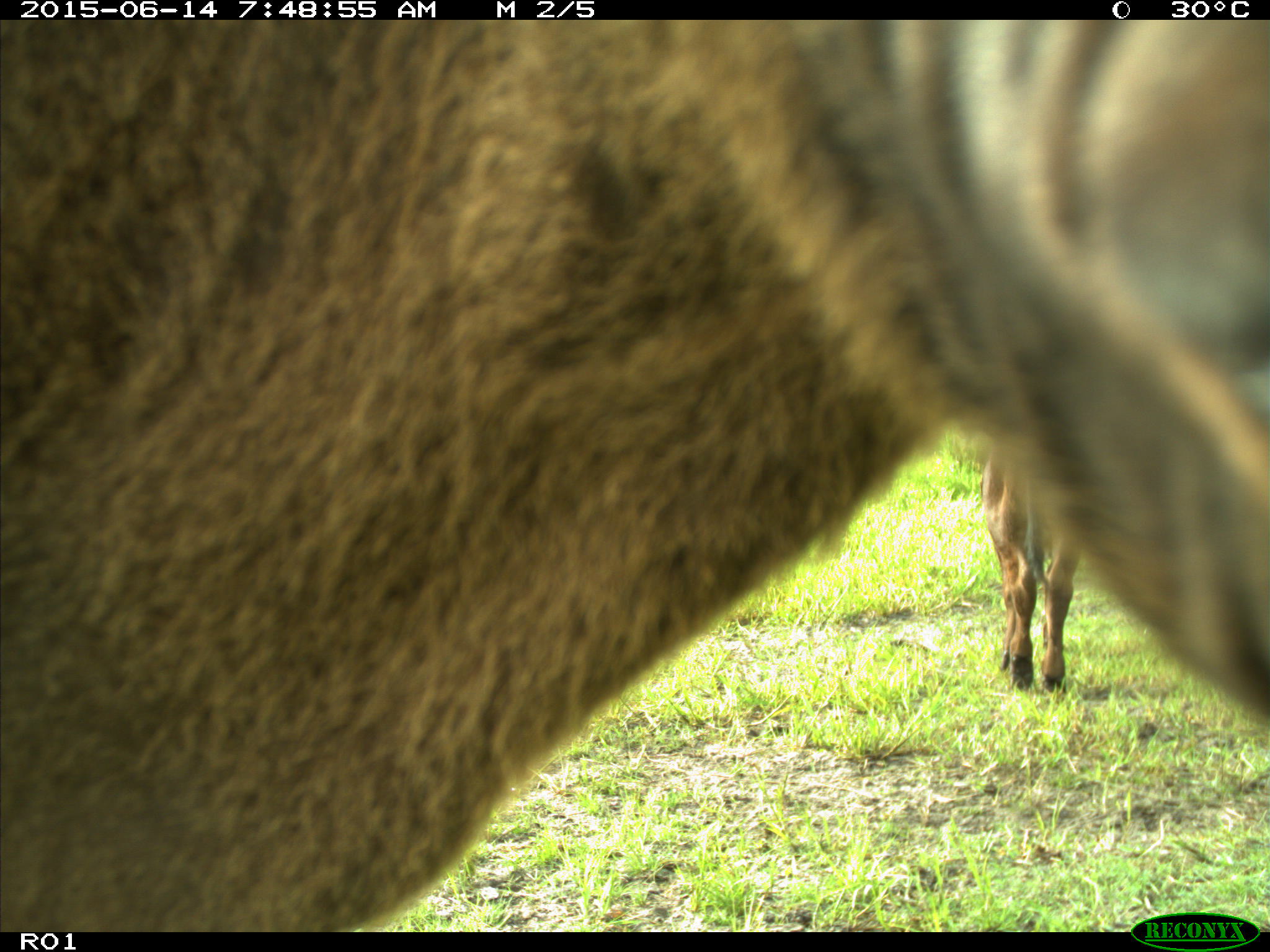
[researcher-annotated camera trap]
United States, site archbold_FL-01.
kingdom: Animalia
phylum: Chordata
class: Mammalia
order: Artiodactyla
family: Bovidae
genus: Bos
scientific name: Bos taurus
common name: domestic cow